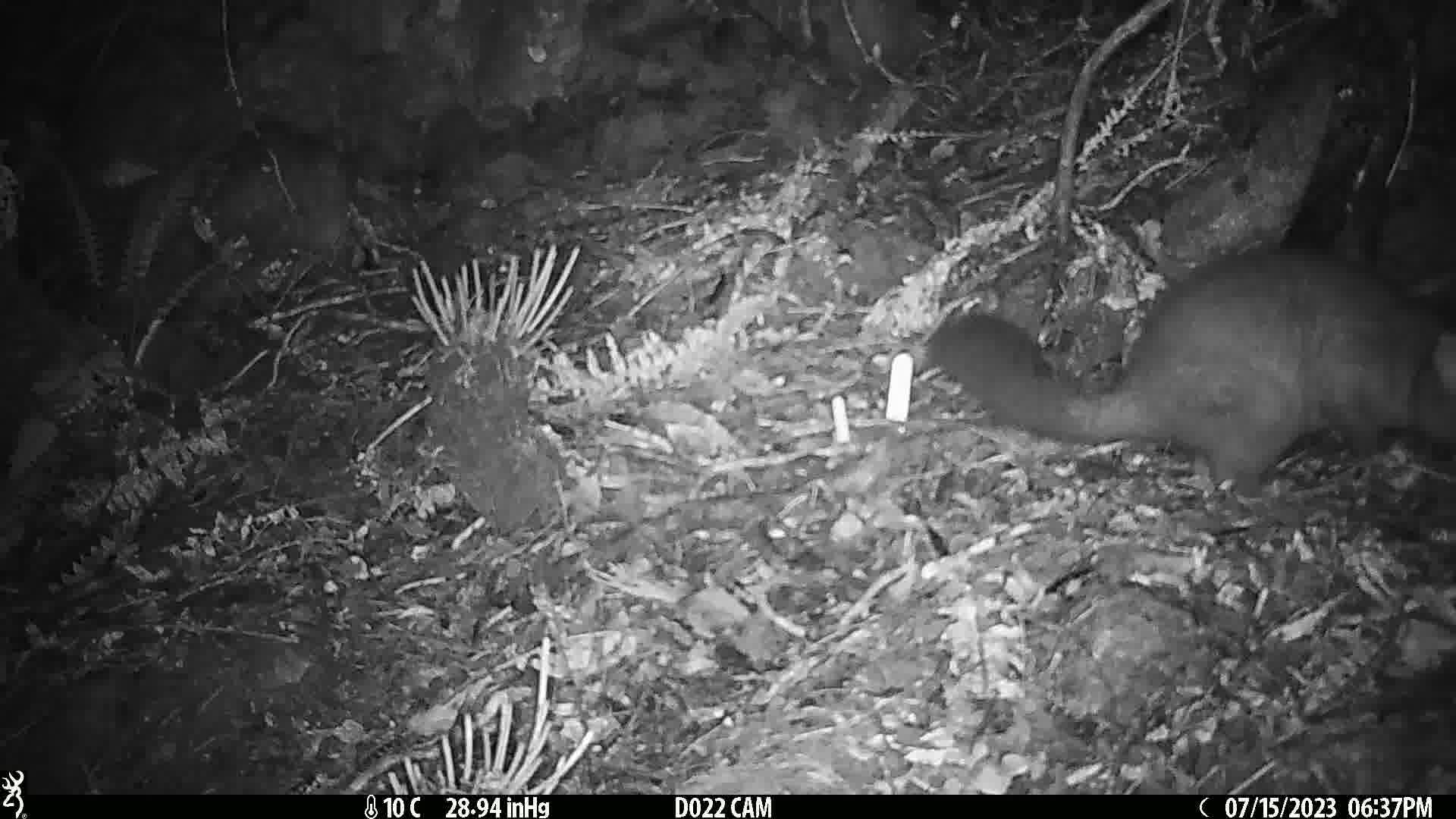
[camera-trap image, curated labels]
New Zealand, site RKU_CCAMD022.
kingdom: Animalia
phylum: Chordata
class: Mammalia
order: Diprotodontia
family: Phalangeridae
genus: Trichosurus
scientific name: Trichosurus vulpecula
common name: common brushtail possum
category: possum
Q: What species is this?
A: Possum (common brushtail possum) (Trichosurus vulpecula).